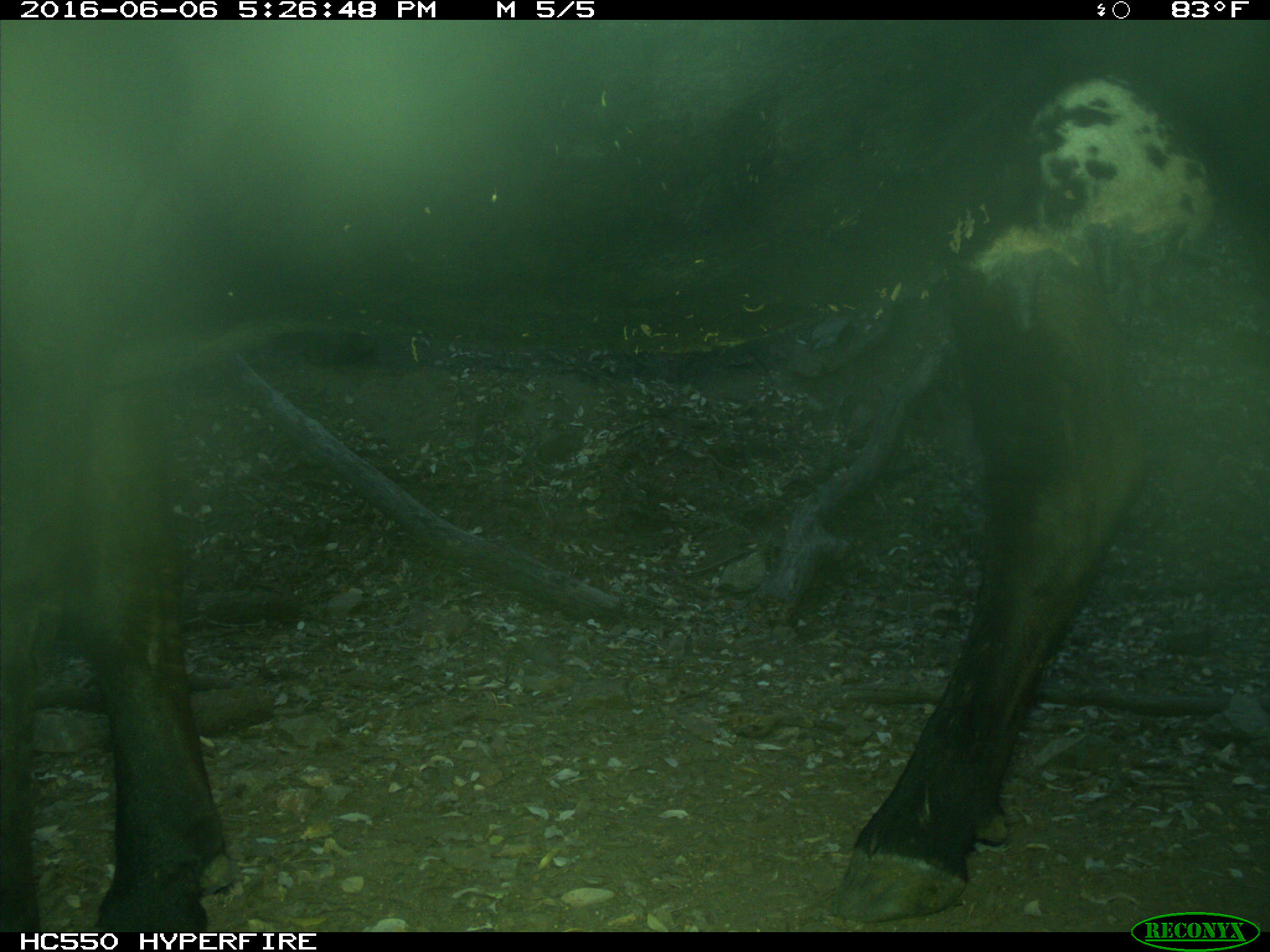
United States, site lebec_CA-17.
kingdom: Animalia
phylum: Chordata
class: Mammalia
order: Artiodactyla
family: Bovidae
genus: Bos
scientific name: Bos taurus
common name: domestic cow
Bos taurus (domestic cow).